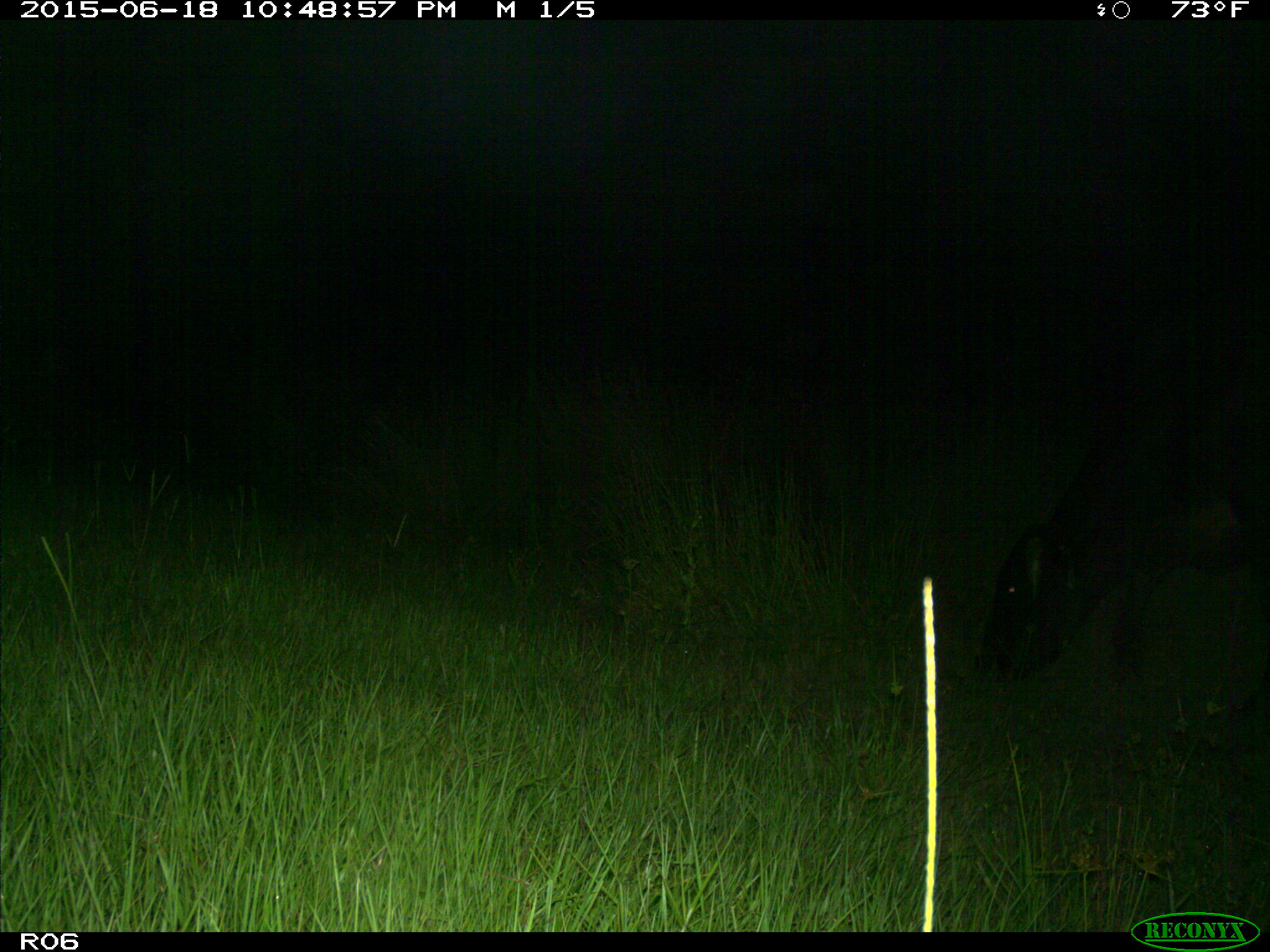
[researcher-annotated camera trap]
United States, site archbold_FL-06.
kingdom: Animalia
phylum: Chordata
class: Mammalia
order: Artiodactyla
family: Bovidae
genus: Bos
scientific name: Bos taurus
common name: domestic cow